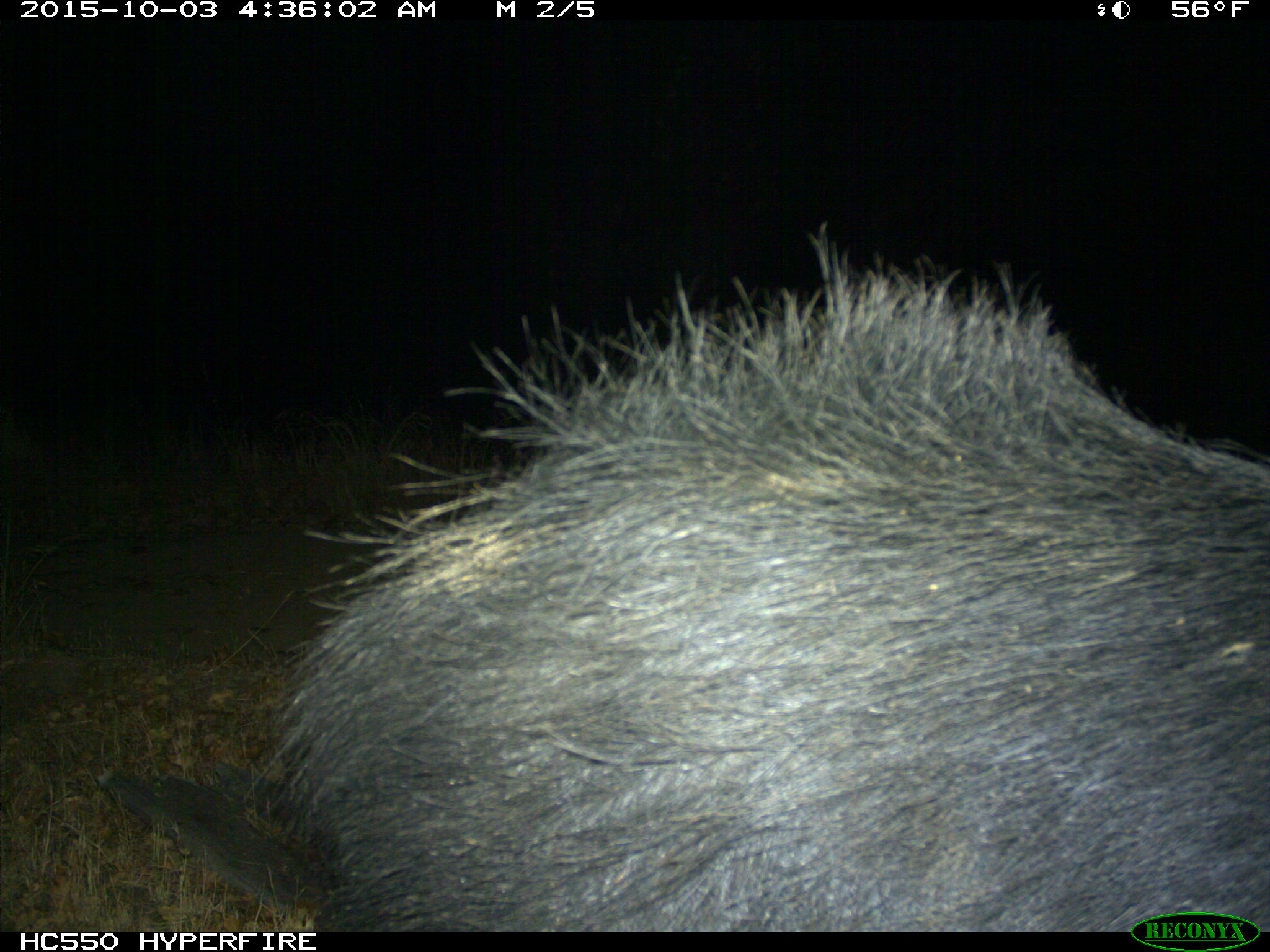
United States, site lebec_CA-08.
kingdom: Animalia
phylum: Chordata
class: Mammalia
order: Artiodactyla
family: Suidae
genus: Sus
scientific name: Sus scrofa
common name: wild boar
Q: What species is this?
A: Sus scrofa (wild boar).